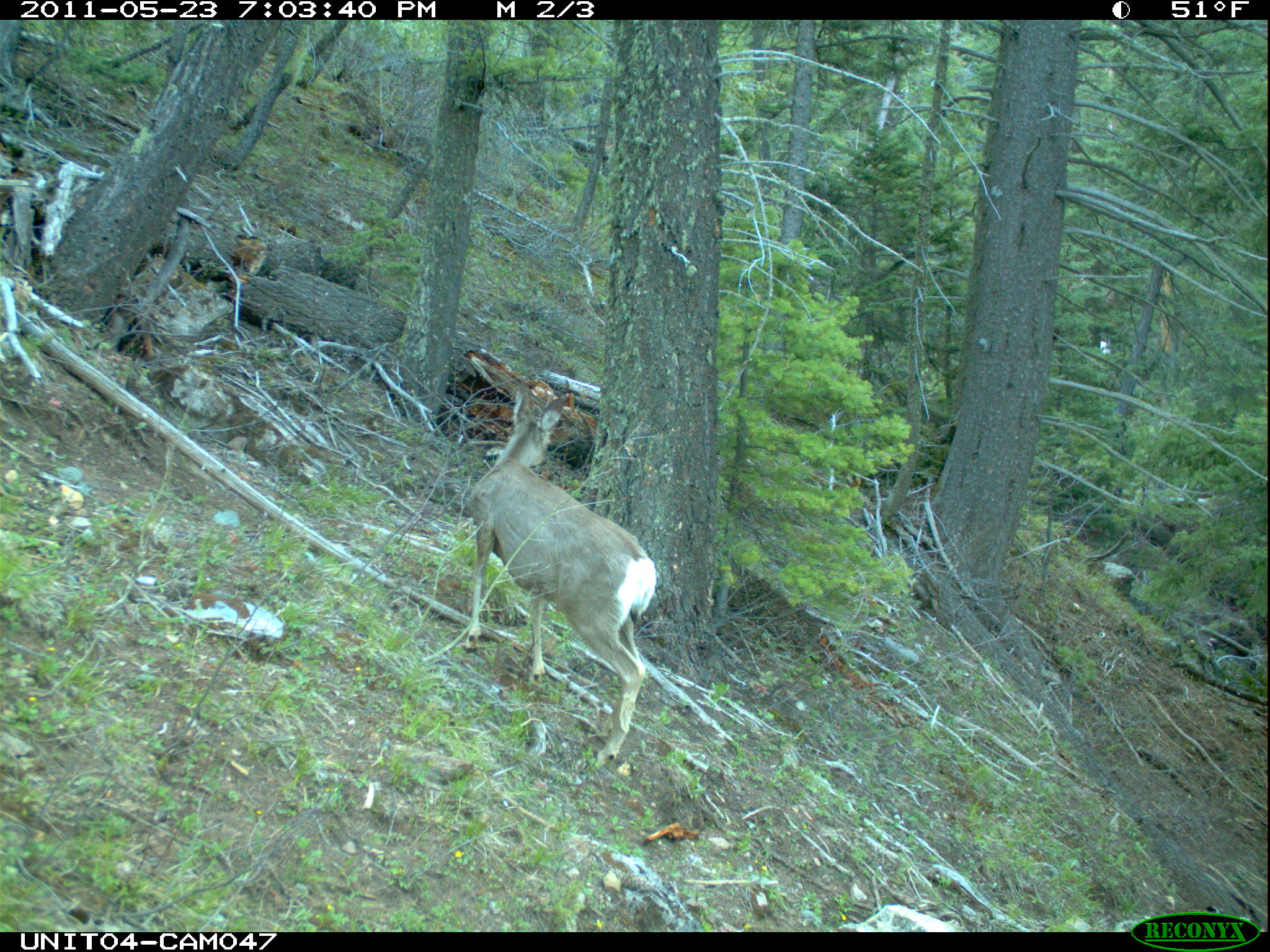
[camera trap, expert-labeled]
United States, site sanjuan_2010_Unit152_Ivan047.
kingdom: Animalia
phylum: Chordata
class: Mammalia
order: Artiodactyla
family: Cervidae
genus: Odocoileus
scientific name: Odocoileus hemionus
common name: mule deer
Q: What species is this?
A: Odocoileus hemionus (mule deer).